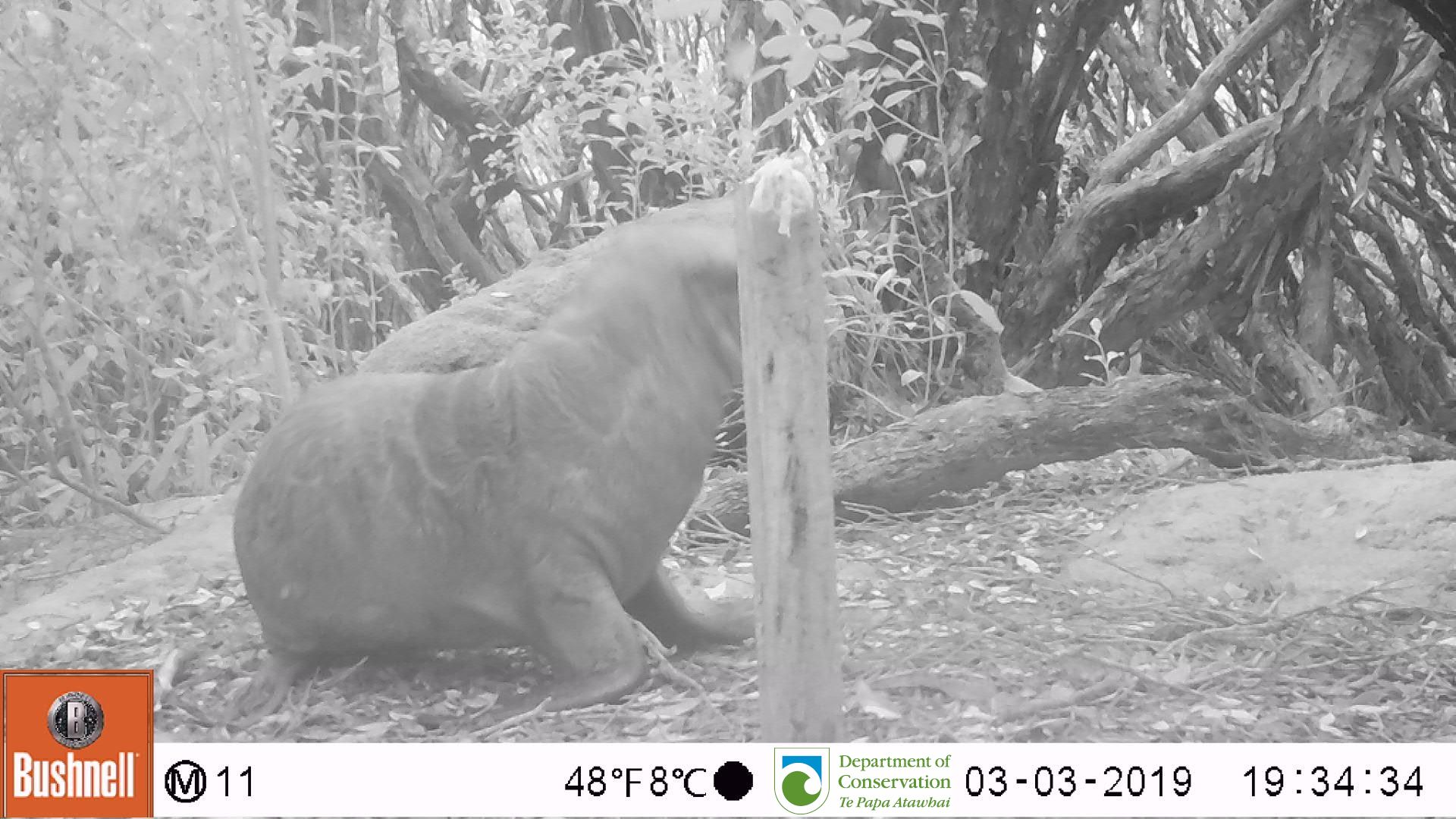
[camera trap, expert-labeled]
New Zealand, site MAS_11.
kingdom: Animalia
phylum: Chordata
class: Mammalia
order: Carnivora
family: Otariidae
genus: Phocarctos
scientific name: Phocarctos hookeri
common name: new zealand sea lion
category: sealion